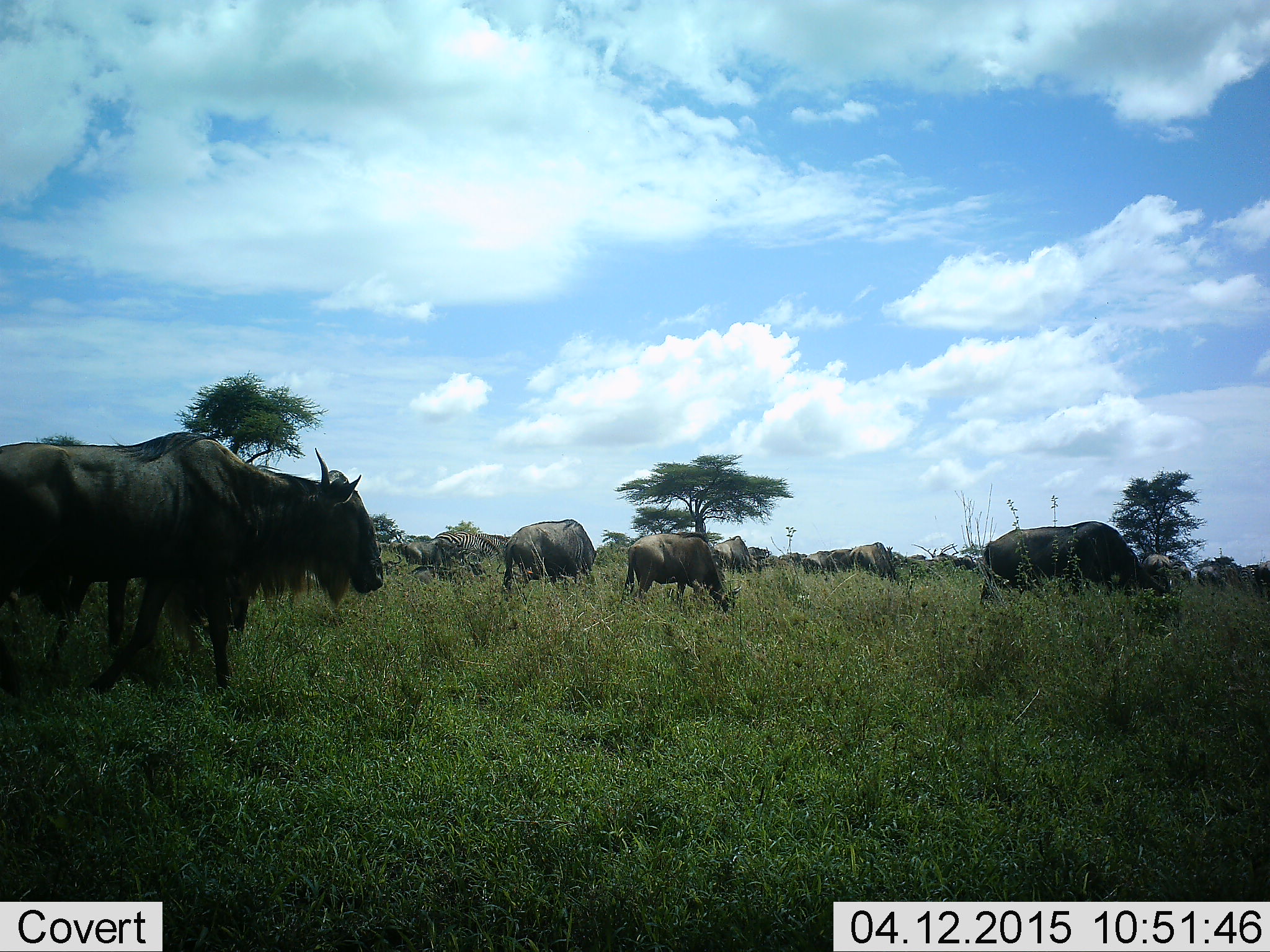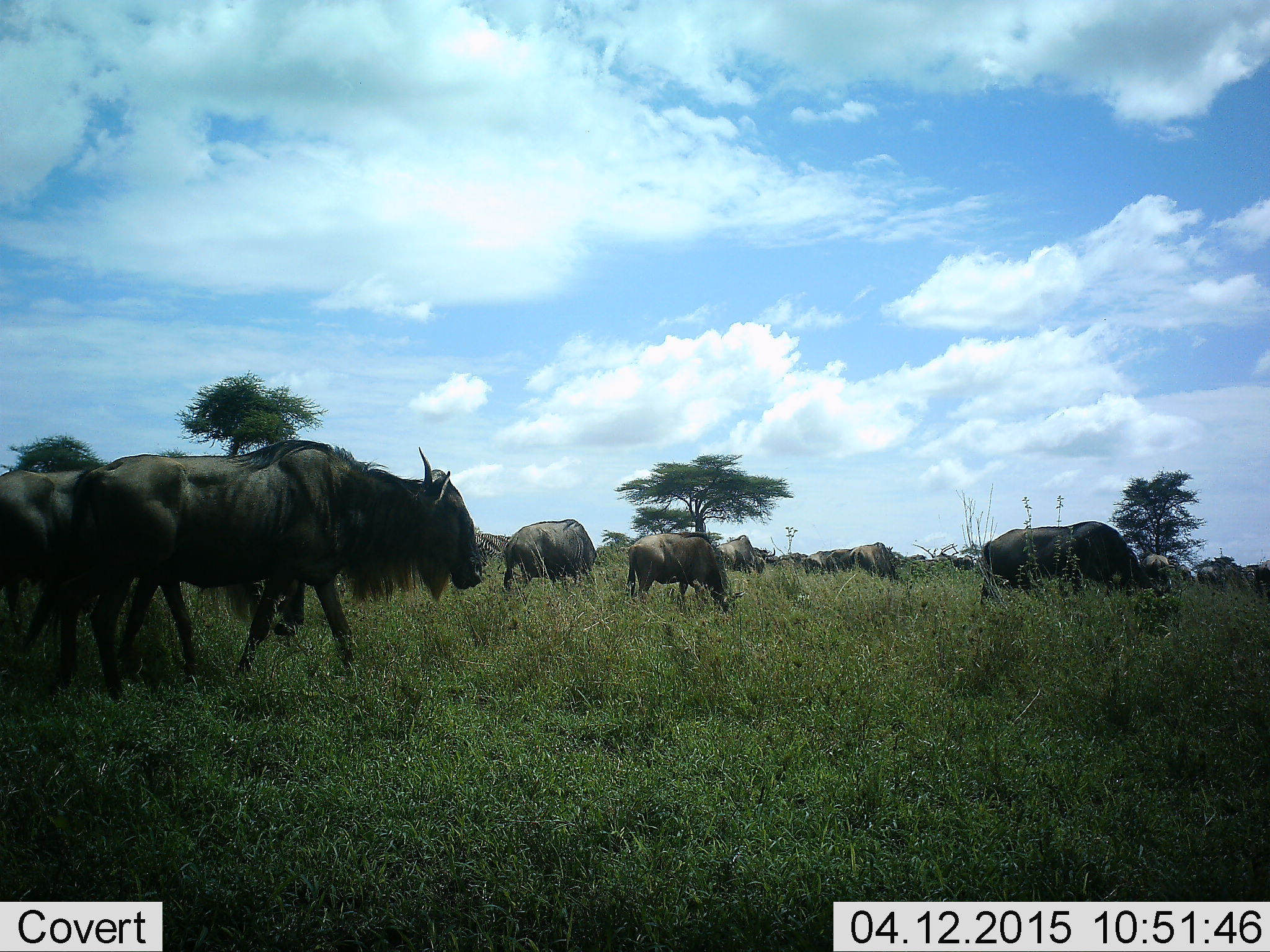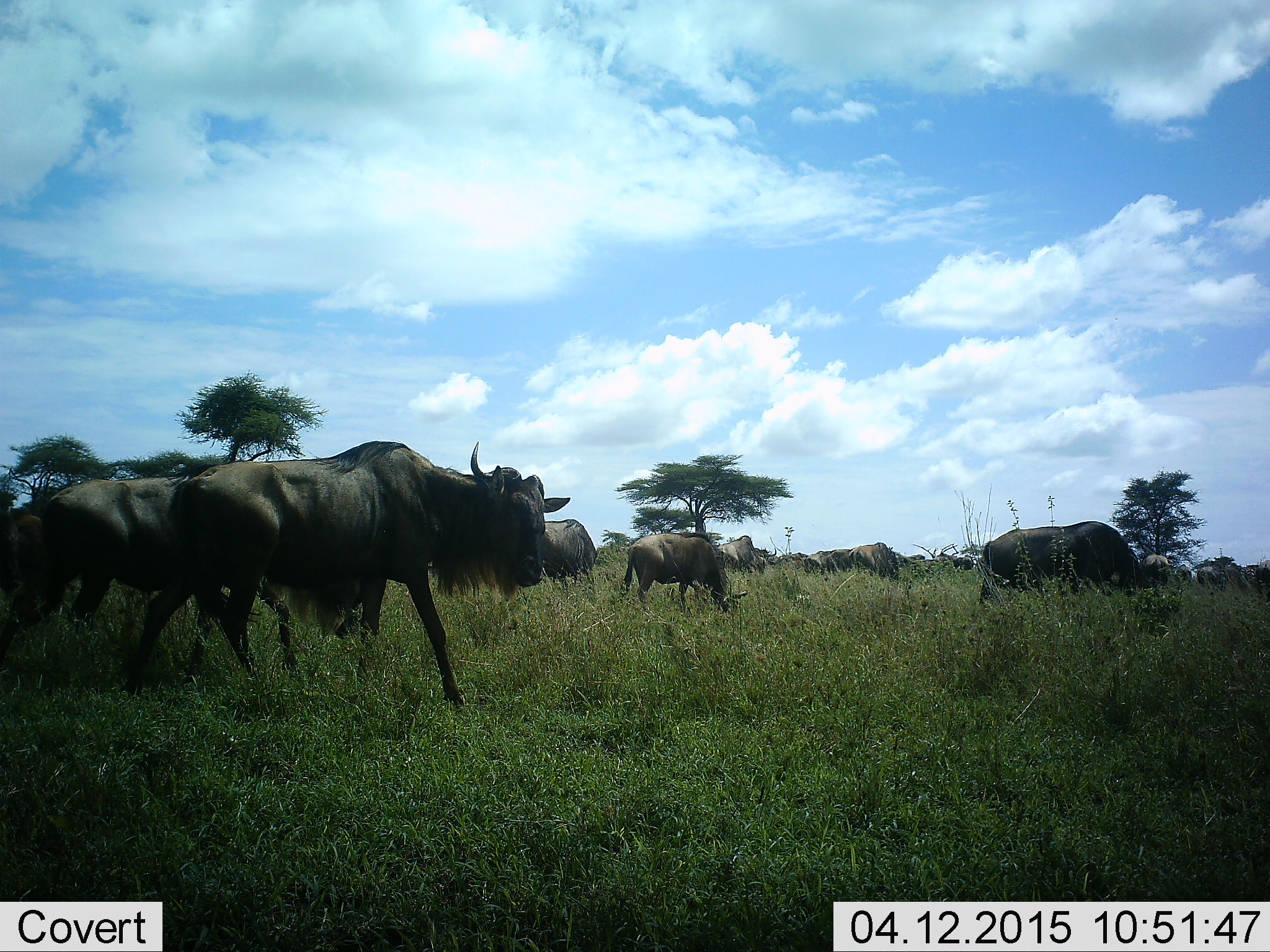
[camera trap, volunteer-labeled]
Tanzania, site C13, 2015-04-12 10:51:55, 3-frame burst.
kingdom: Animalia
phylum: Chordata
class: Mammalia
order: Artiodactyla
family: Bovidae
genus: Connochaetes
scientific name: Connochaetes taurinus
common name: blue wildebeest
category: wildebeest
Wildebeest (blue wildebeest) (Connochaetes taurinus), count 11-50. Behavior (volunteer vote fractions): standing 45%, resting 0%, moving 82%, interacting 0%. Young present (vote fraction): 0%. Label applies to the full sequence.